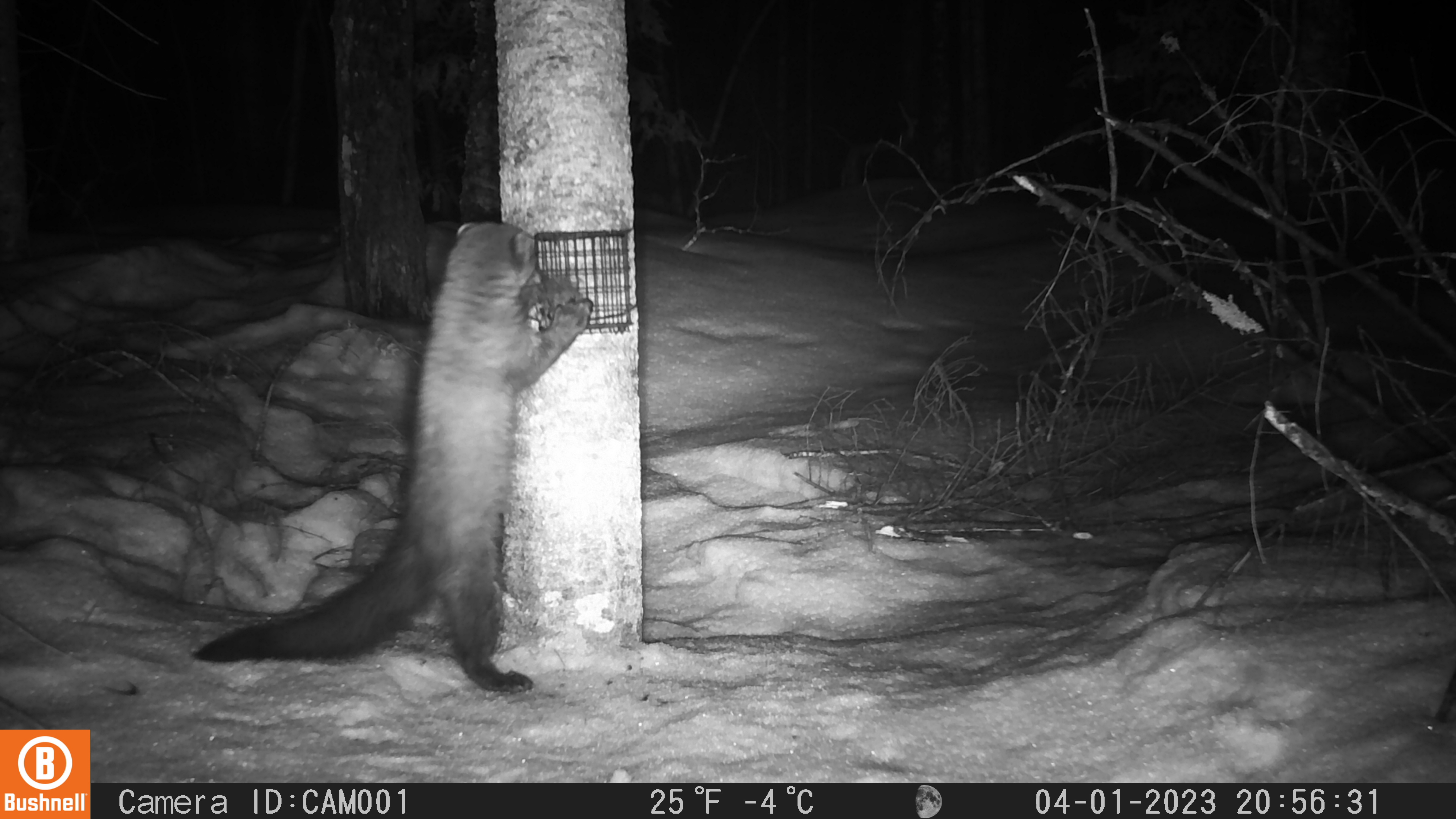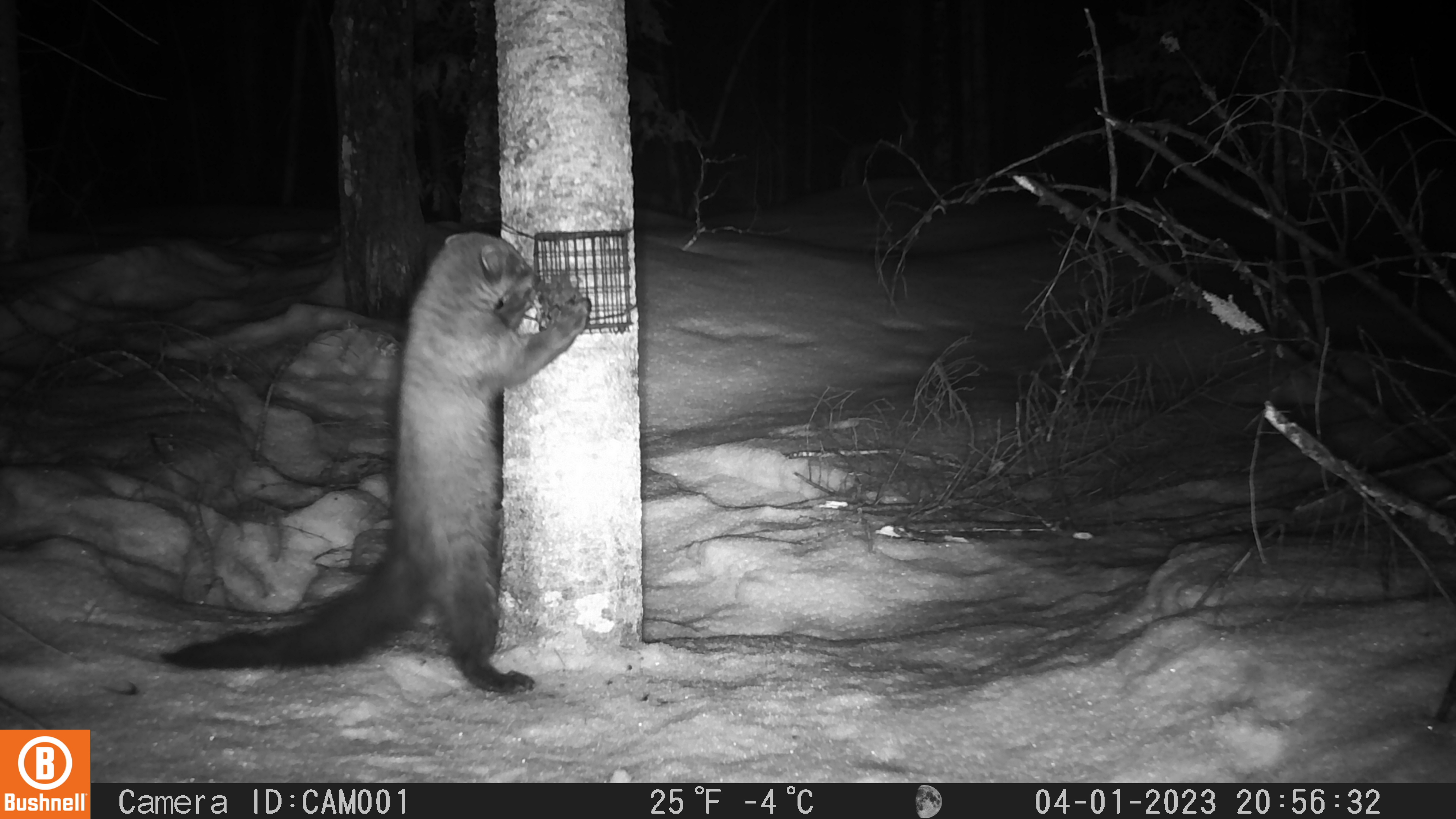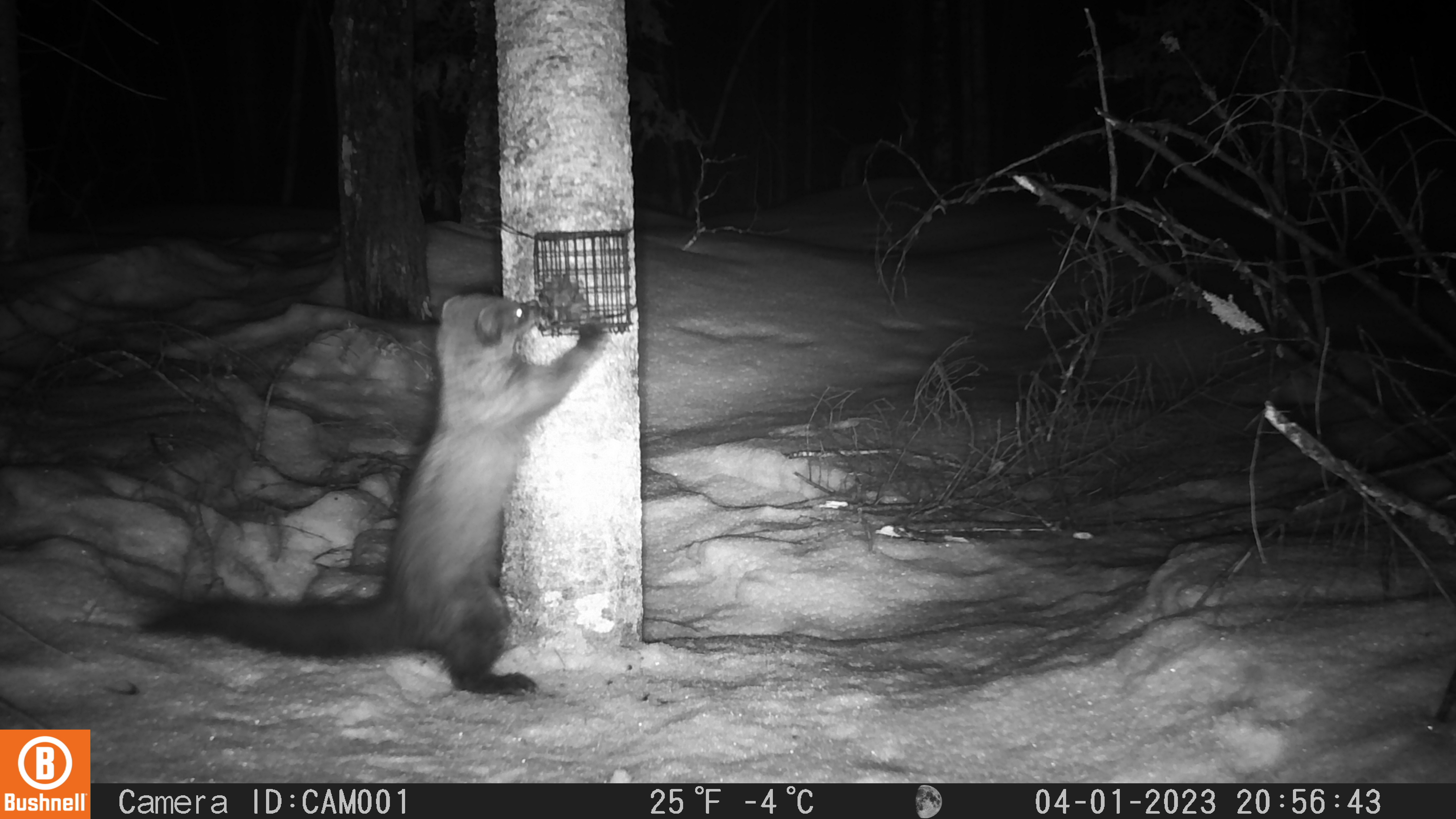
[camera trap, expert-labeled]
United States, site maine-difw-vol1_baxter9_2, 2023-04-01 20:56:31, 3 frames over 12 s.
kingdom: Animalia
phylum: Chordata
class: Mammalia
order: Carnivora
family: Mustelidae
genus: Pekania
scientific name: Pekania pennanti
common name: fisher